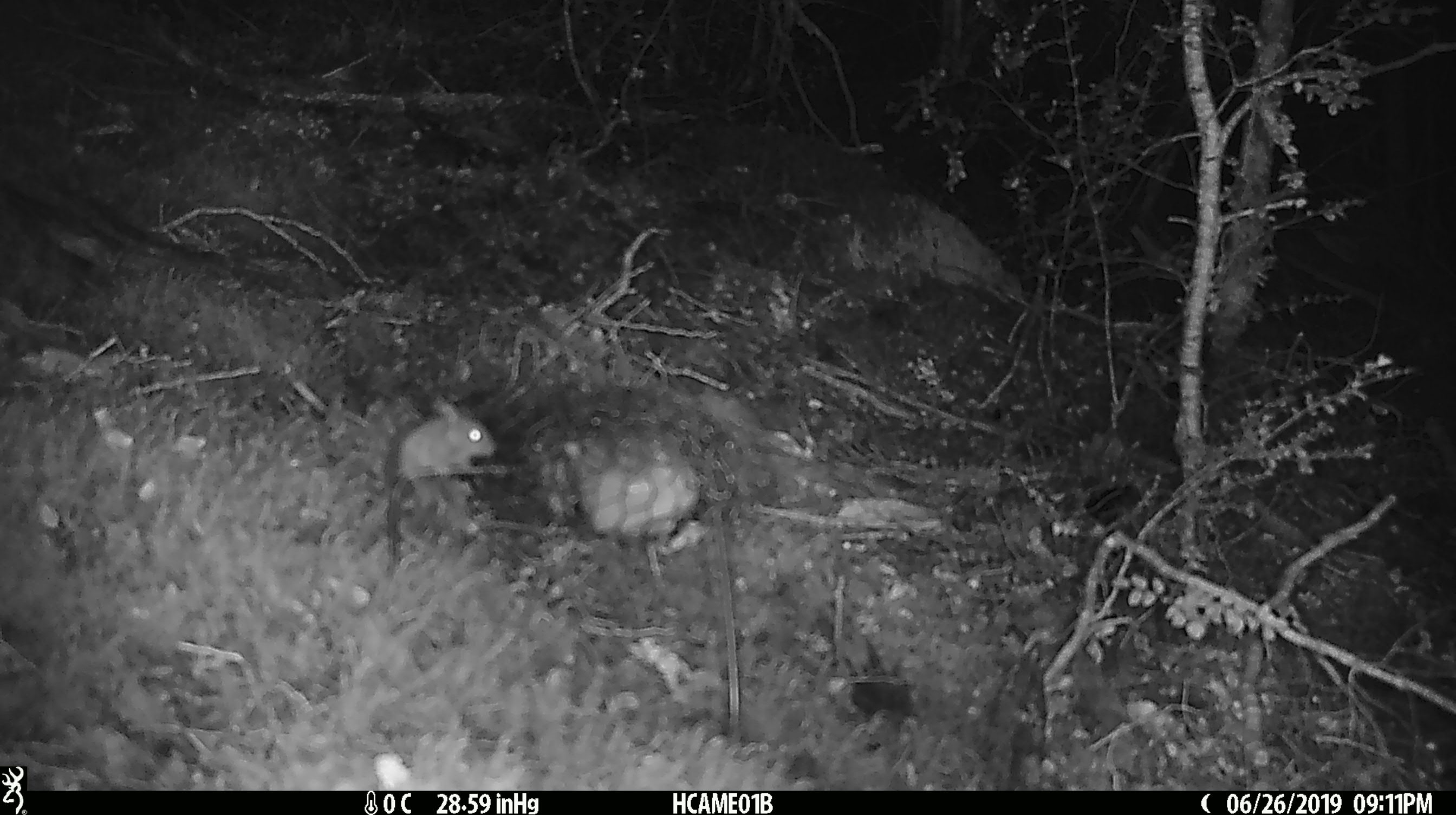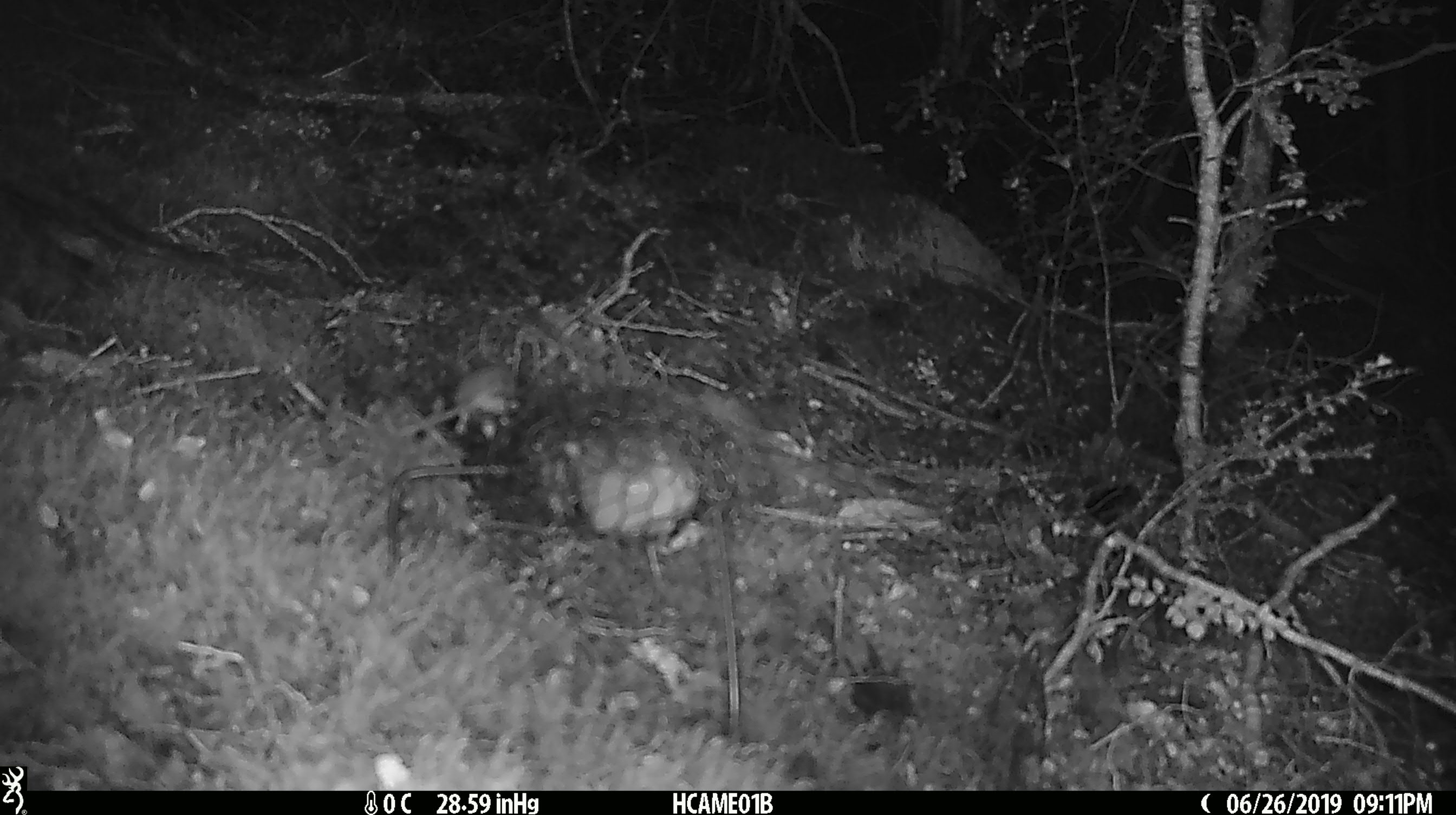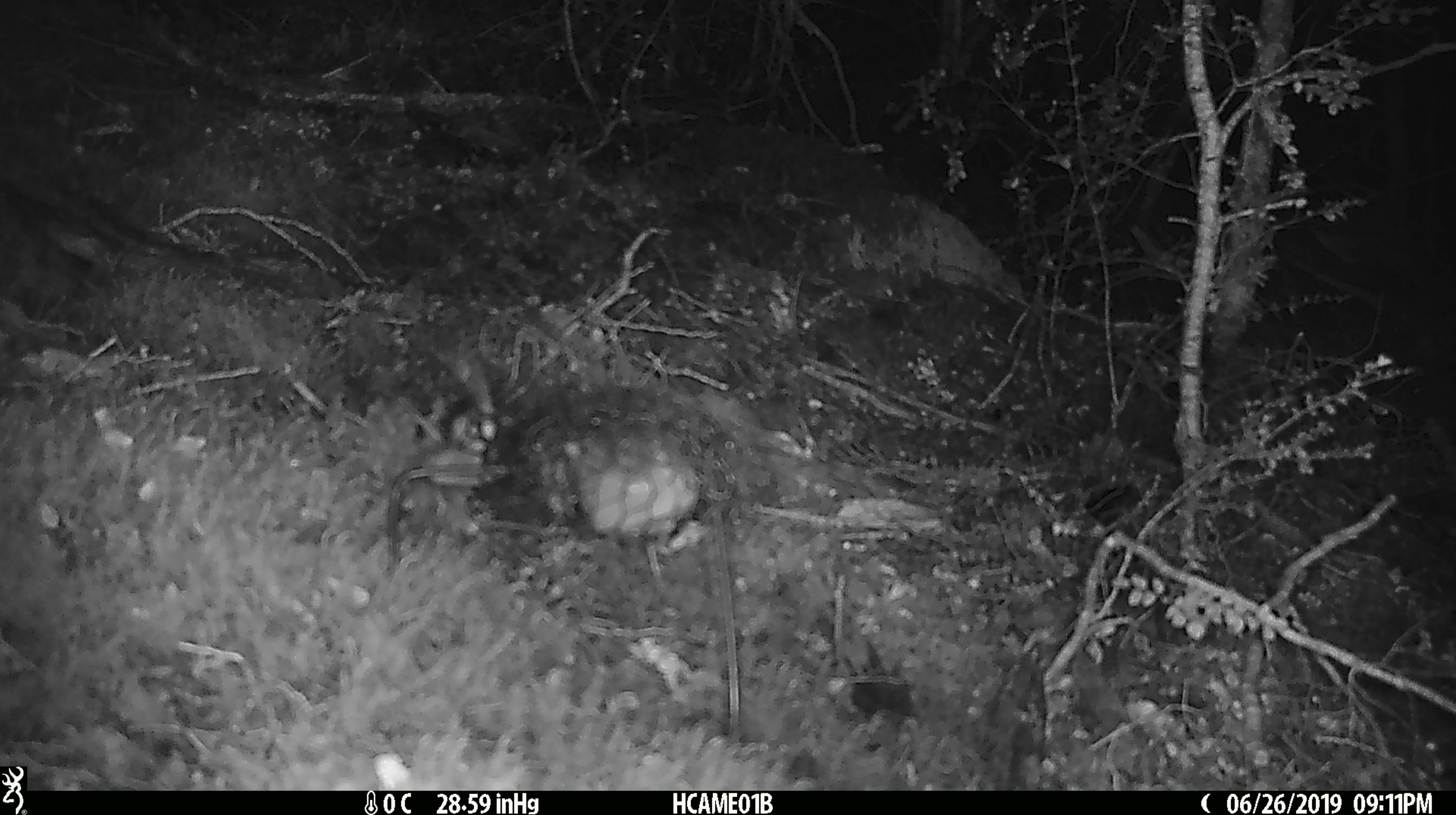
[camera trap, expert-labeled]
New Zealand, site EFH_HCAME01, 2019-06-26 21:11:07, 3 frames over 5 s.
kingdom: Animalia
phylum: Chordata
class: Mammalia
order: Rodentia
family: Muridae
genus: Mus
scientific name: Mus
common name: mouse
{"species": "mouse (Mus)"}